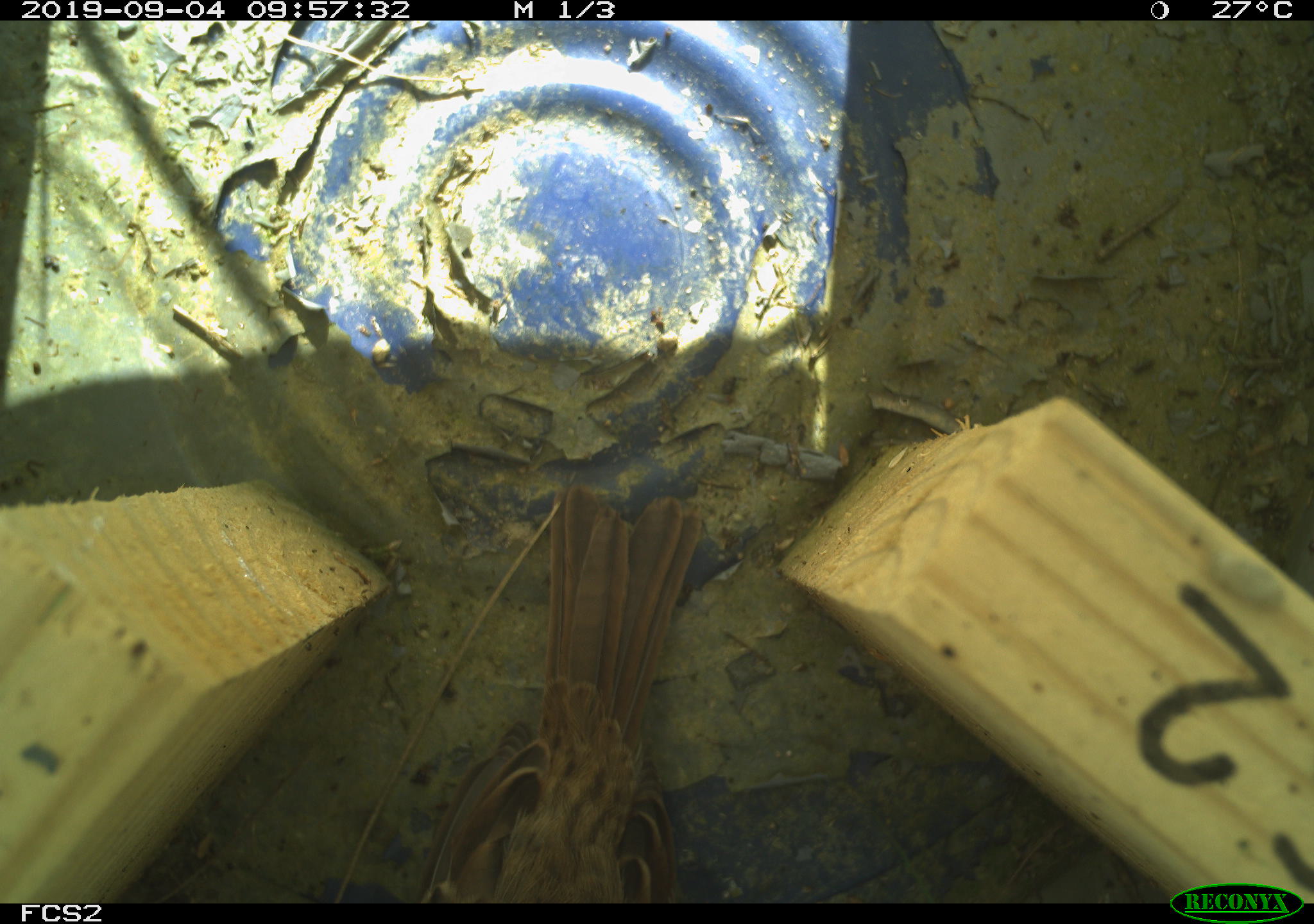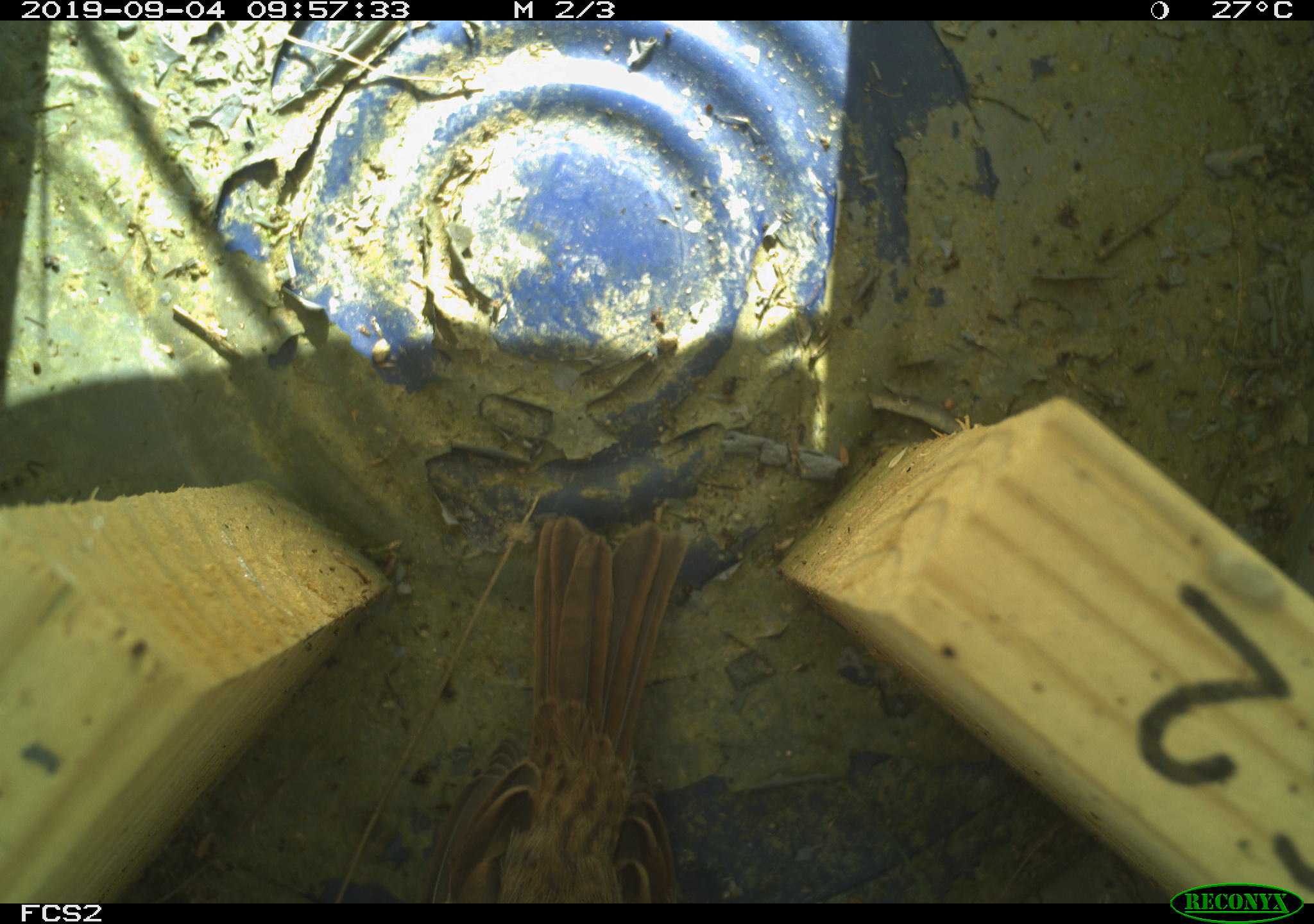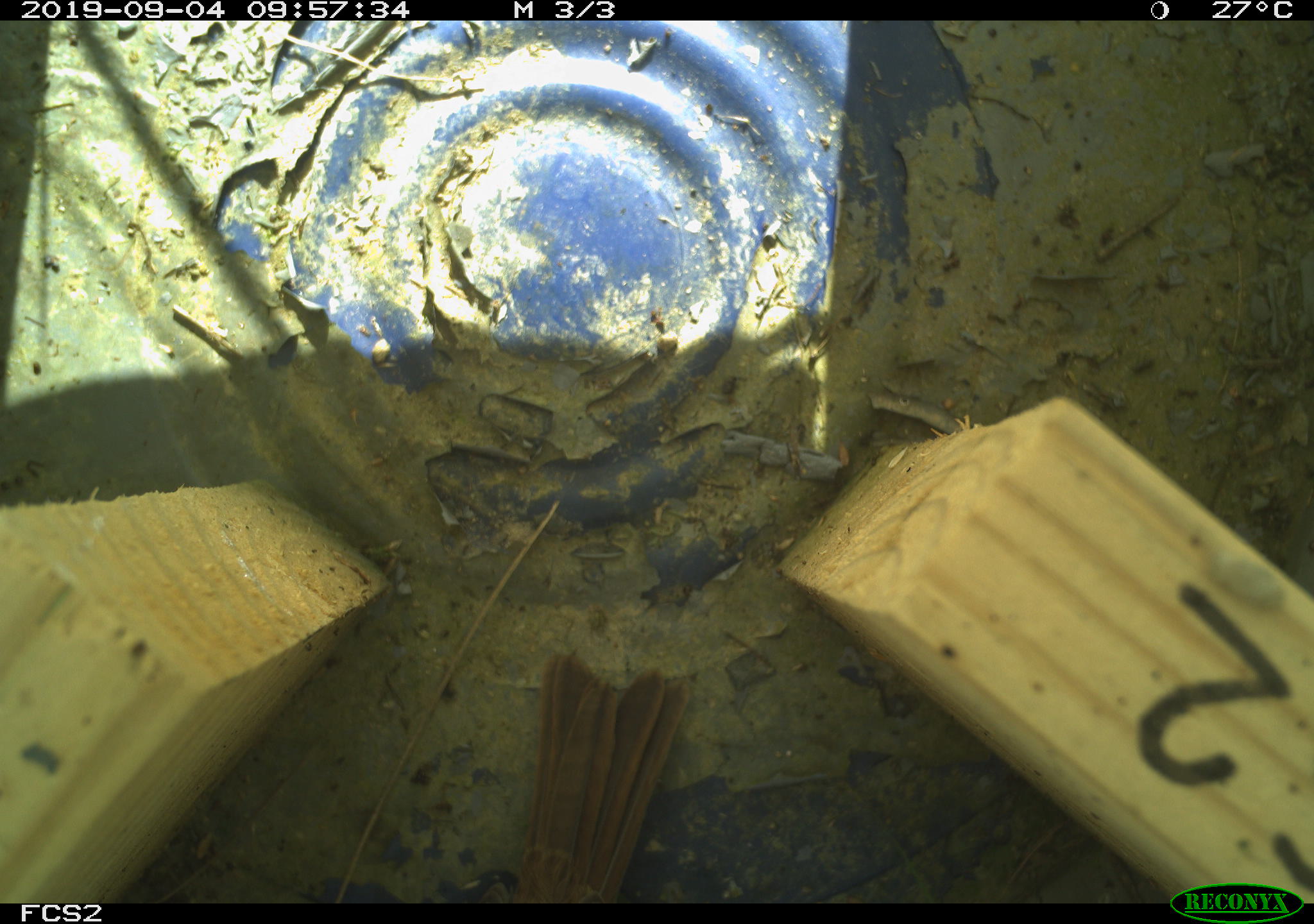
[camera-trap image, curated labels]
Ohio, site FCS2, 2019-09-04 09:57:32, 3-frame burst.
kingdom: Animalia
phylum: Chordata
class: Aves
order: Passeriformes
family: Passerellidae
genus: Melospiza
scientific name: Melospiza melodia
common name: song sparrow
Song sparrow (Melospiza melodia).